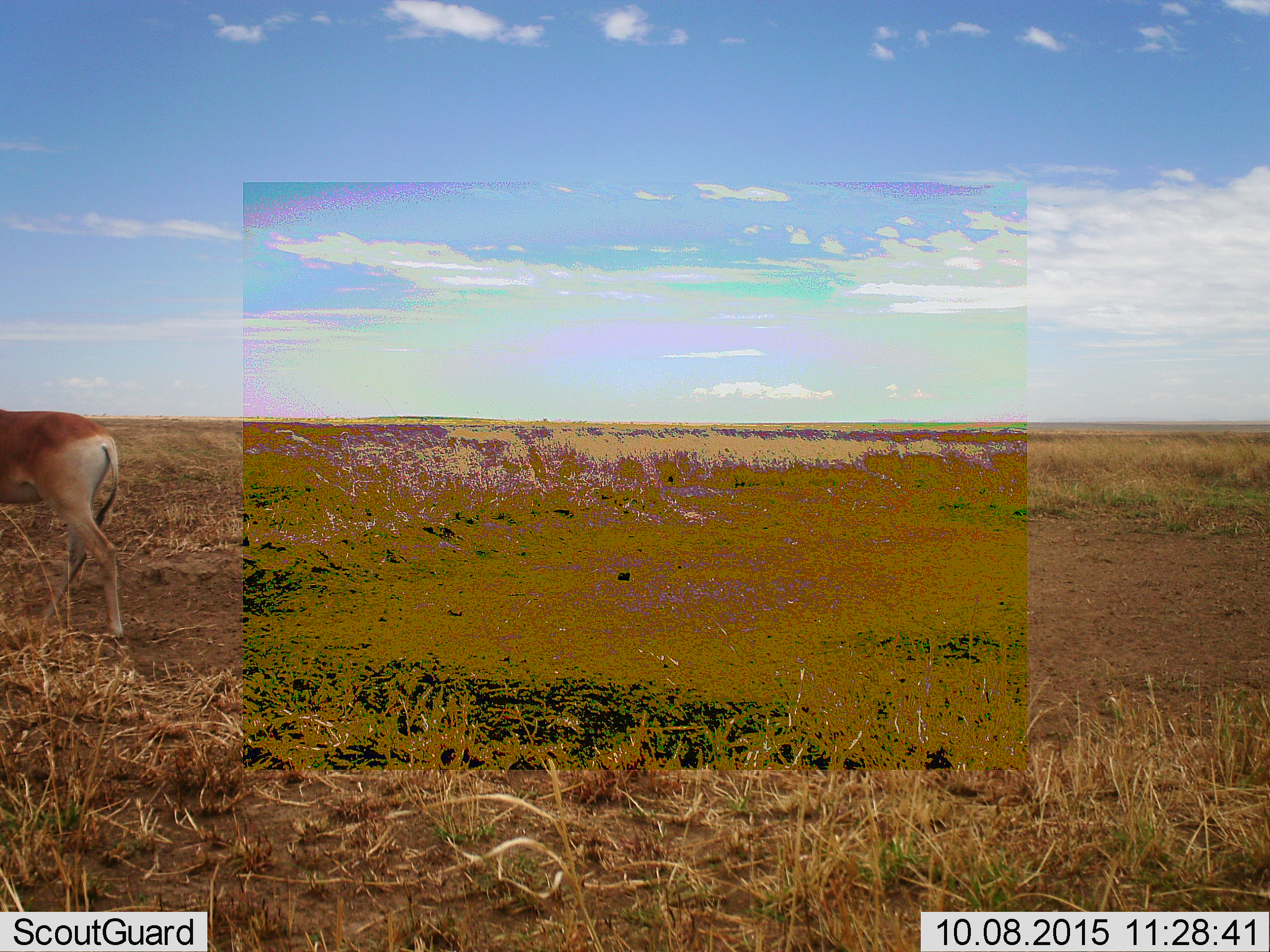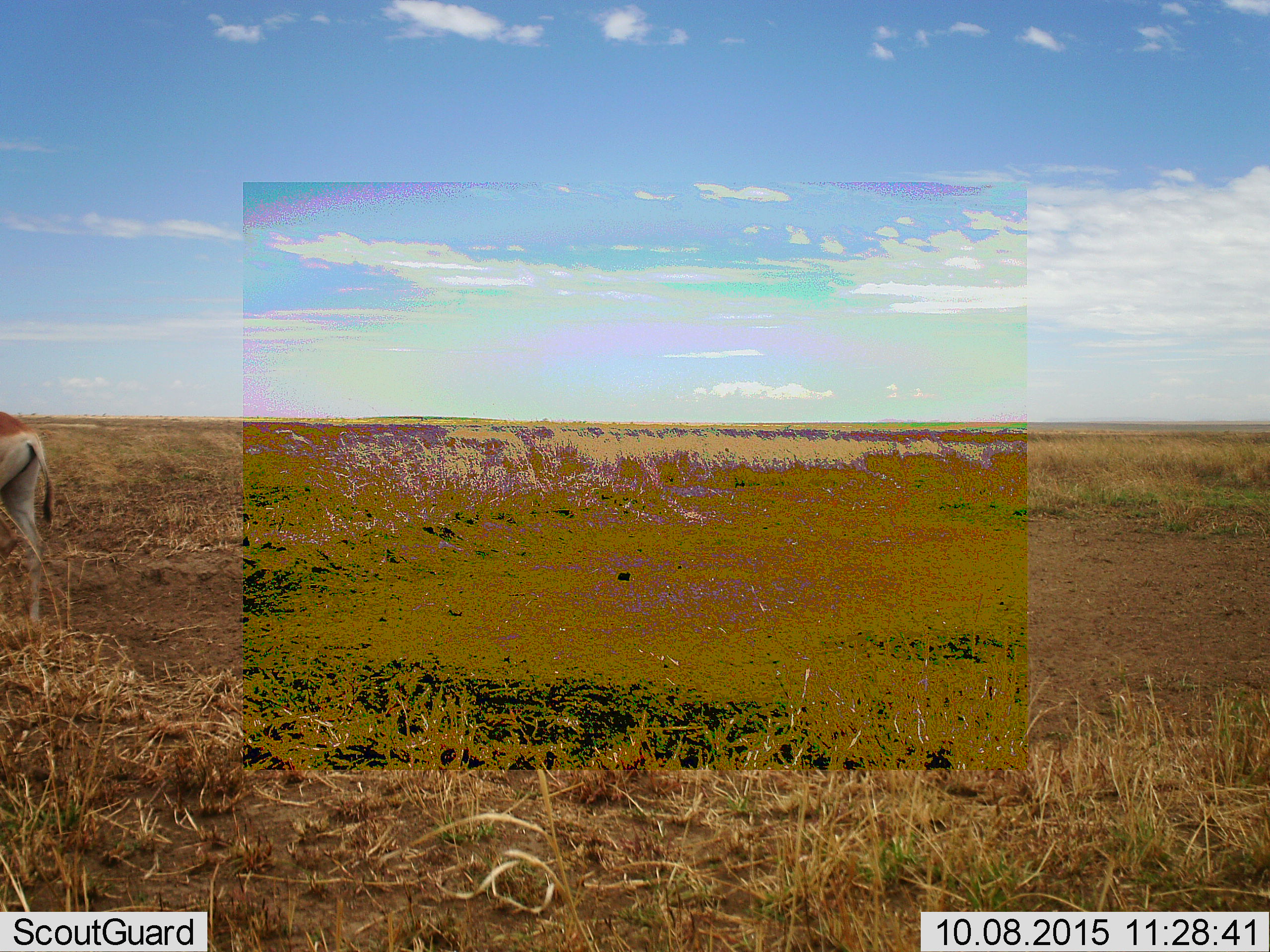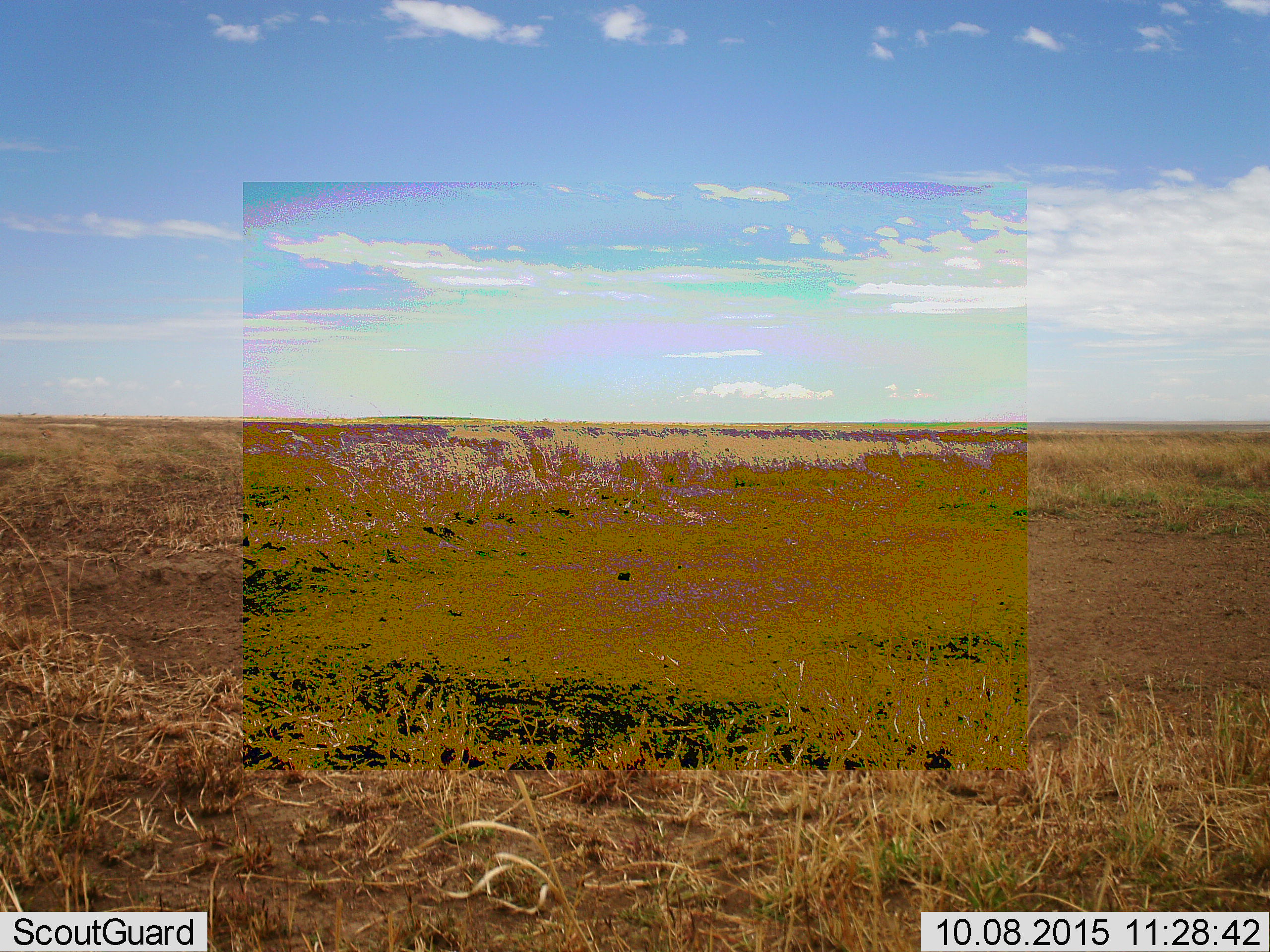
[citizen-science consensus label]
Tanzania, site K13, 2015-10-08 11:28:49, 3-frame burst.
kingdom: Animalia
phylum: Chordata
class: Mammalia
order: Artiodactyla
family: Bovidae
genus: Nanger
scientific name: Nanger granti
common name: grant's gazelle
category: gazellegrants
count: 1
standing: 33%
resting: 0%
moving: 67%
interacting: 0%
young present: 0%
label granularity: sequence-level